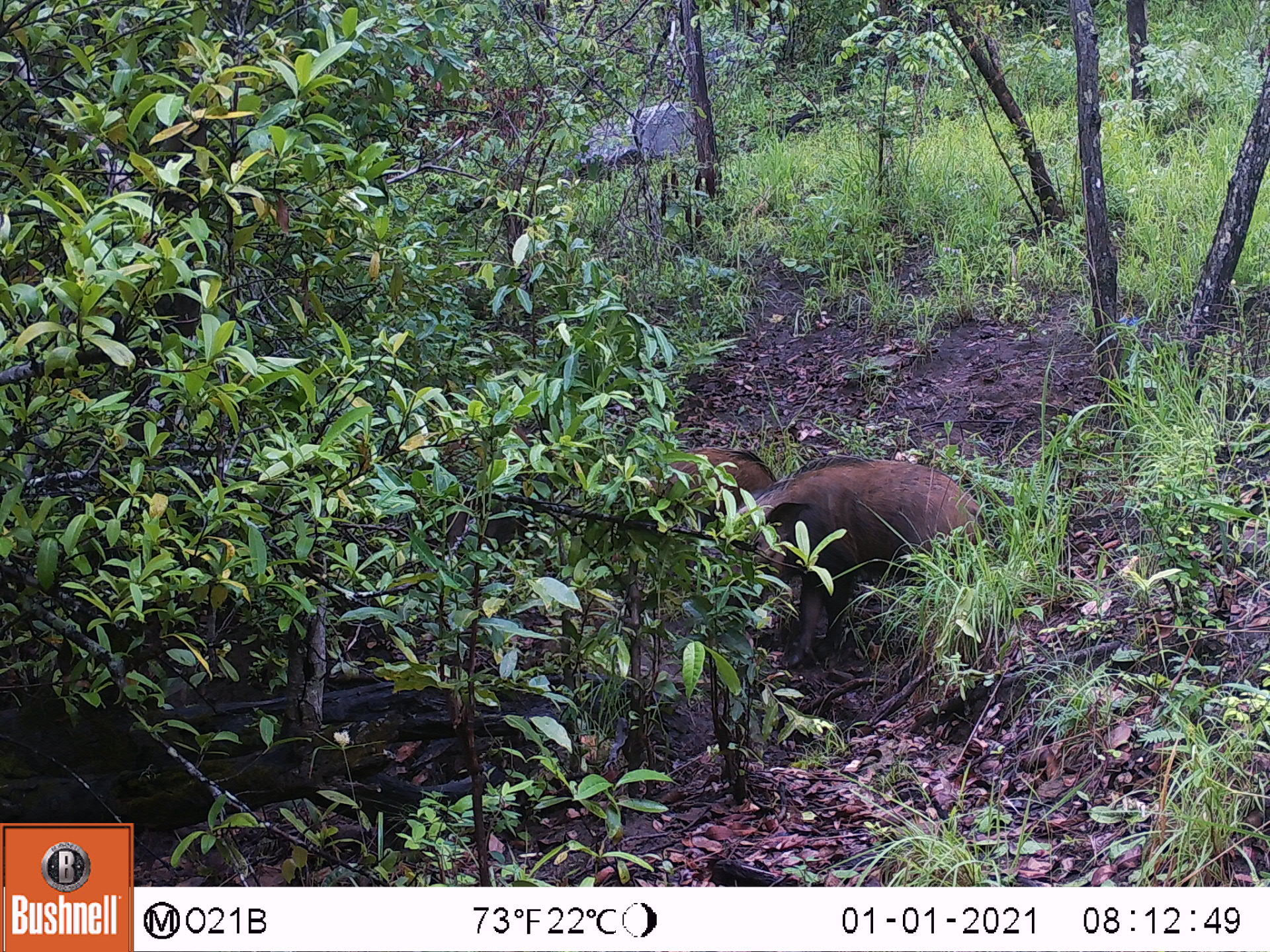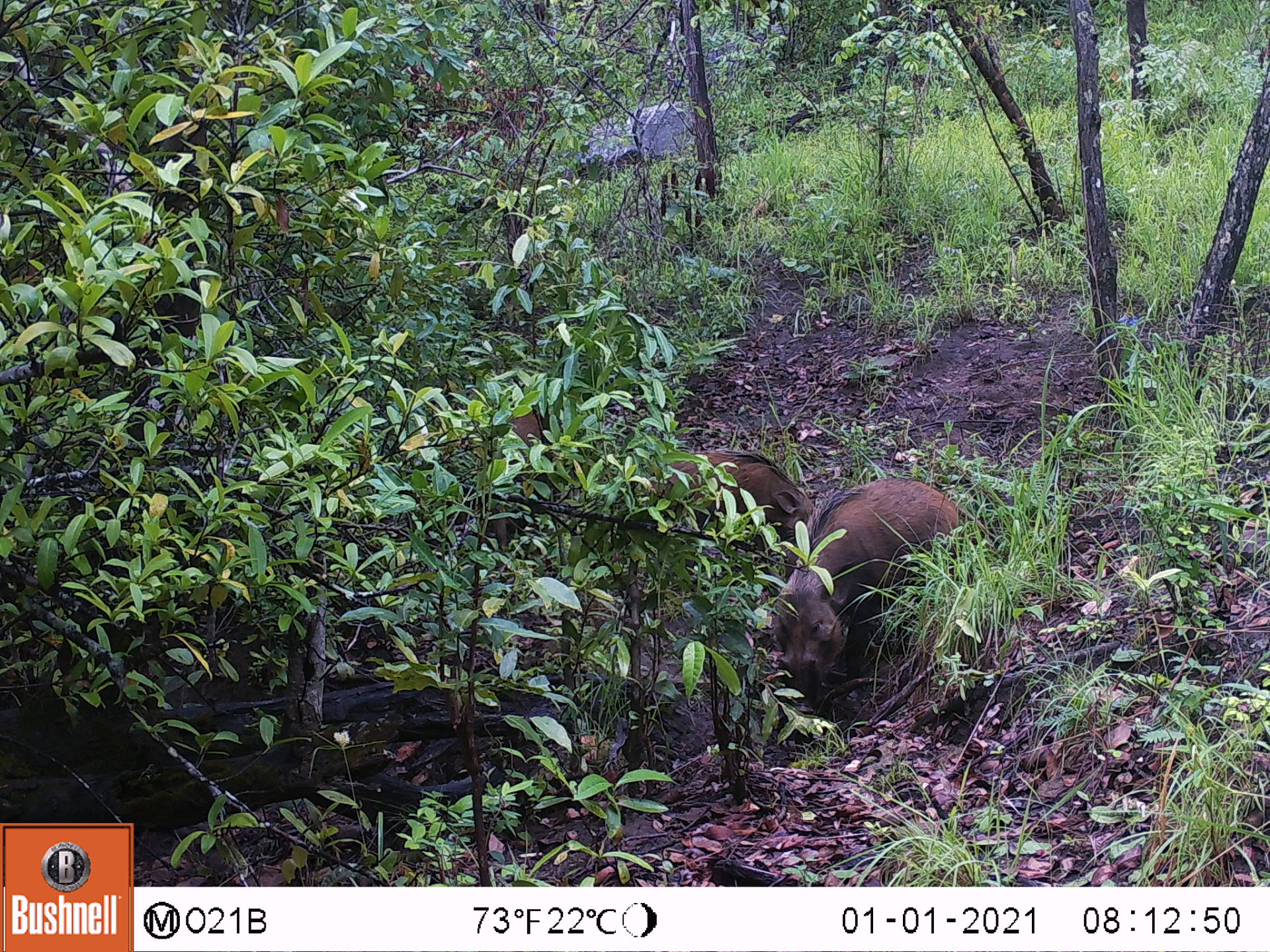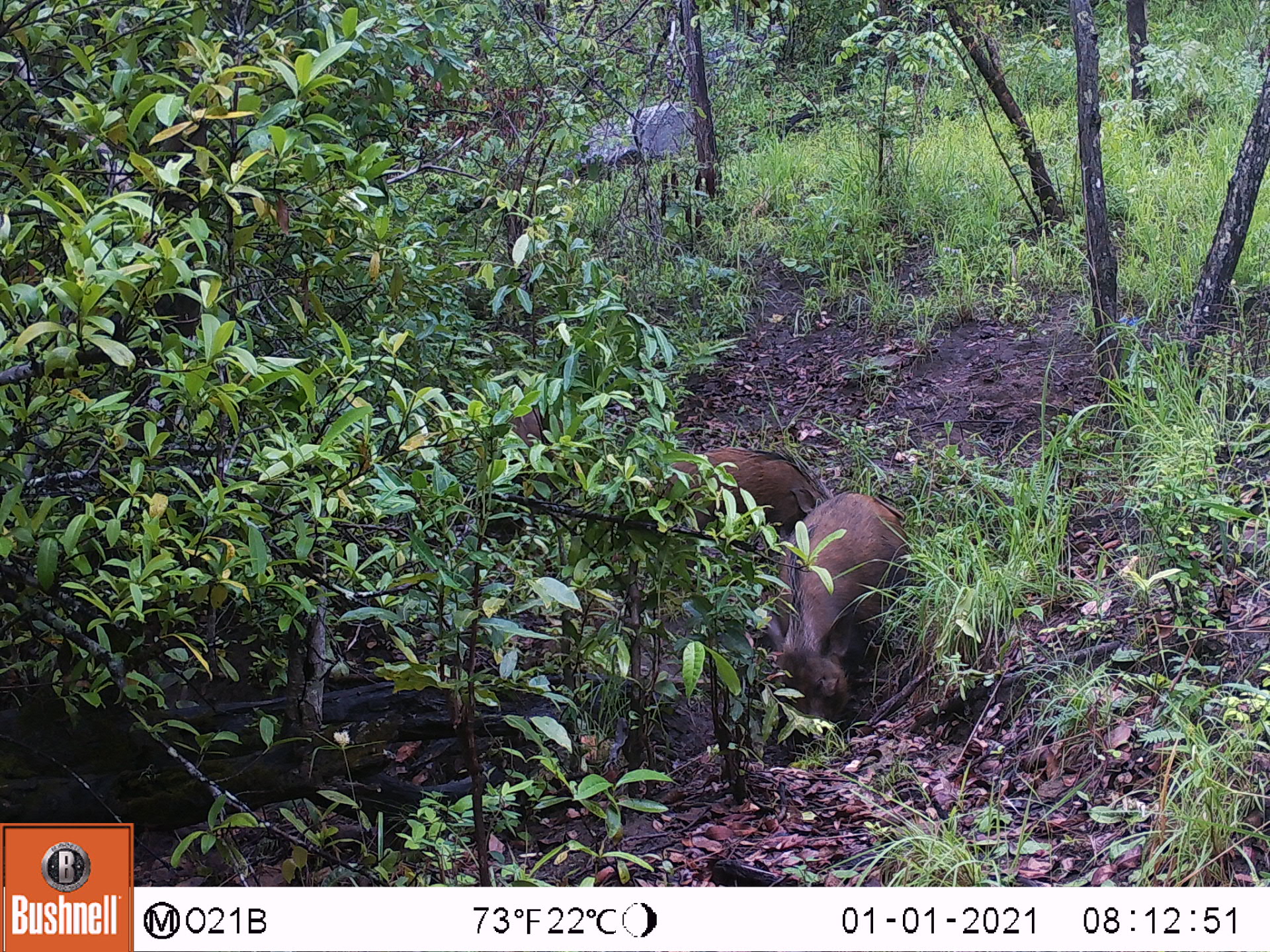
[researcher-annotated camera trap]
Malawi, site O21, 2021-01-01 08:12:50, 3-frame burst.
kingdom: Animalia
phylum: Chordata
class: Mammalia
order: Artiodactyla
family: Suidae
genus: Potamochoerus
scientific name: Potamochoerus larvatus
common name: bushpig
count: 2